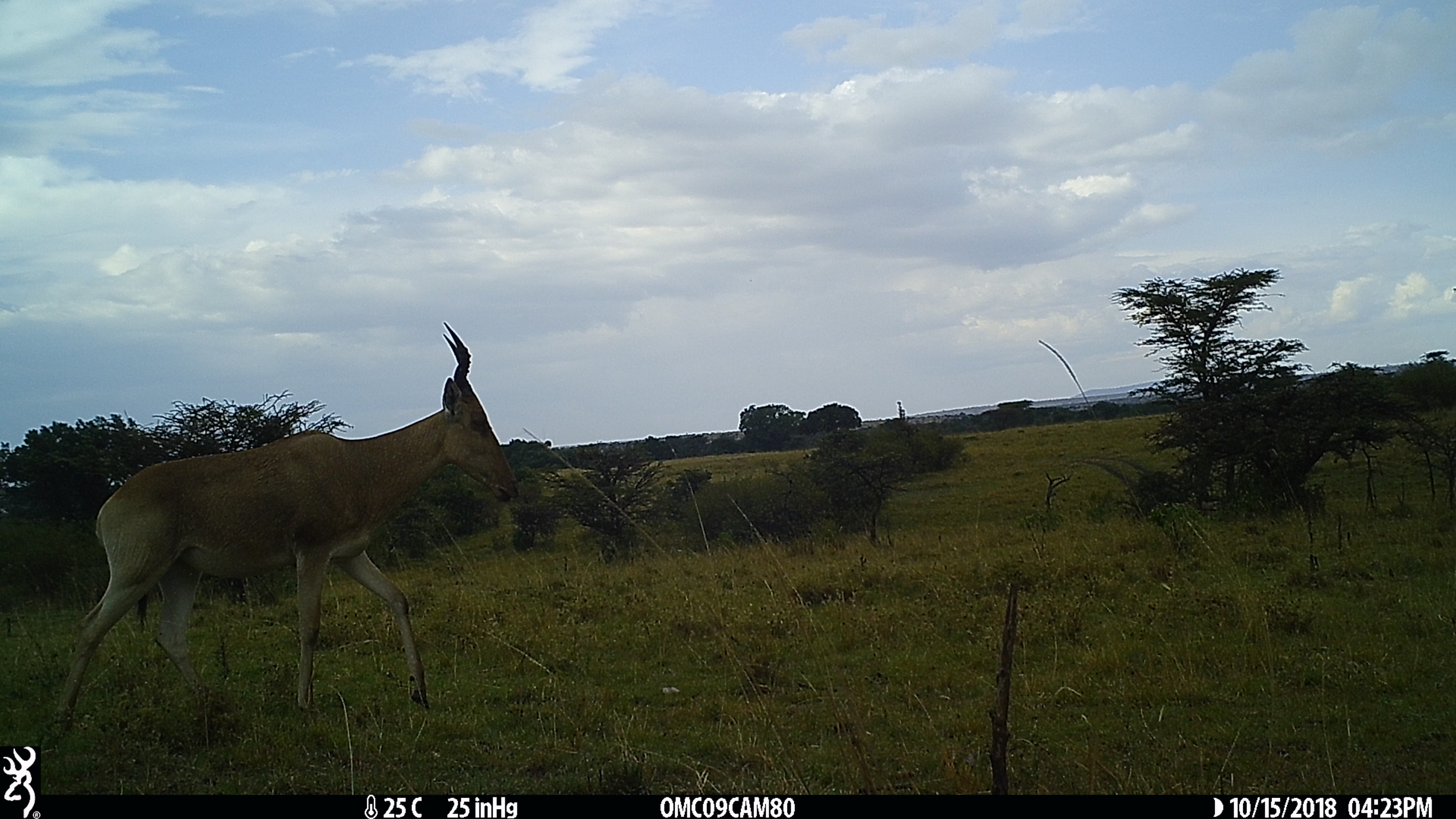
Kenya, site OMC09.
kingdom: Animalia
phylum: Chordata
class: Mammalia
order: Artiodactyla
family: Bovidae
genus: Alcelaphus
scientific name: Alcelaphus buselaphus cokii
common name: coke's hartebeest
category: hartebeest cokes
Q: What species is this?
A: Hartebeest cokes (coke's hartebeest) (Alcelaphus buselaphus cokii).